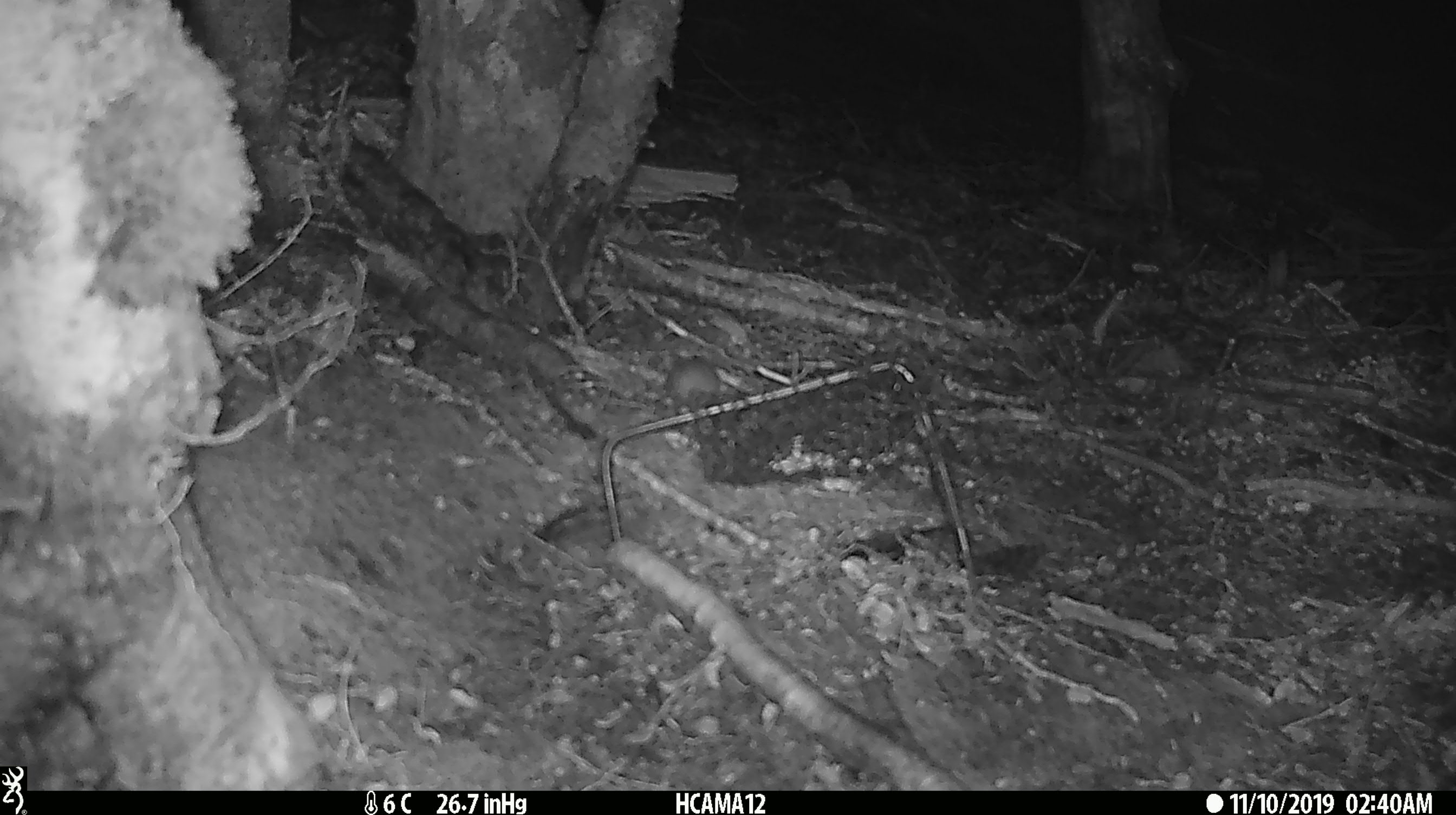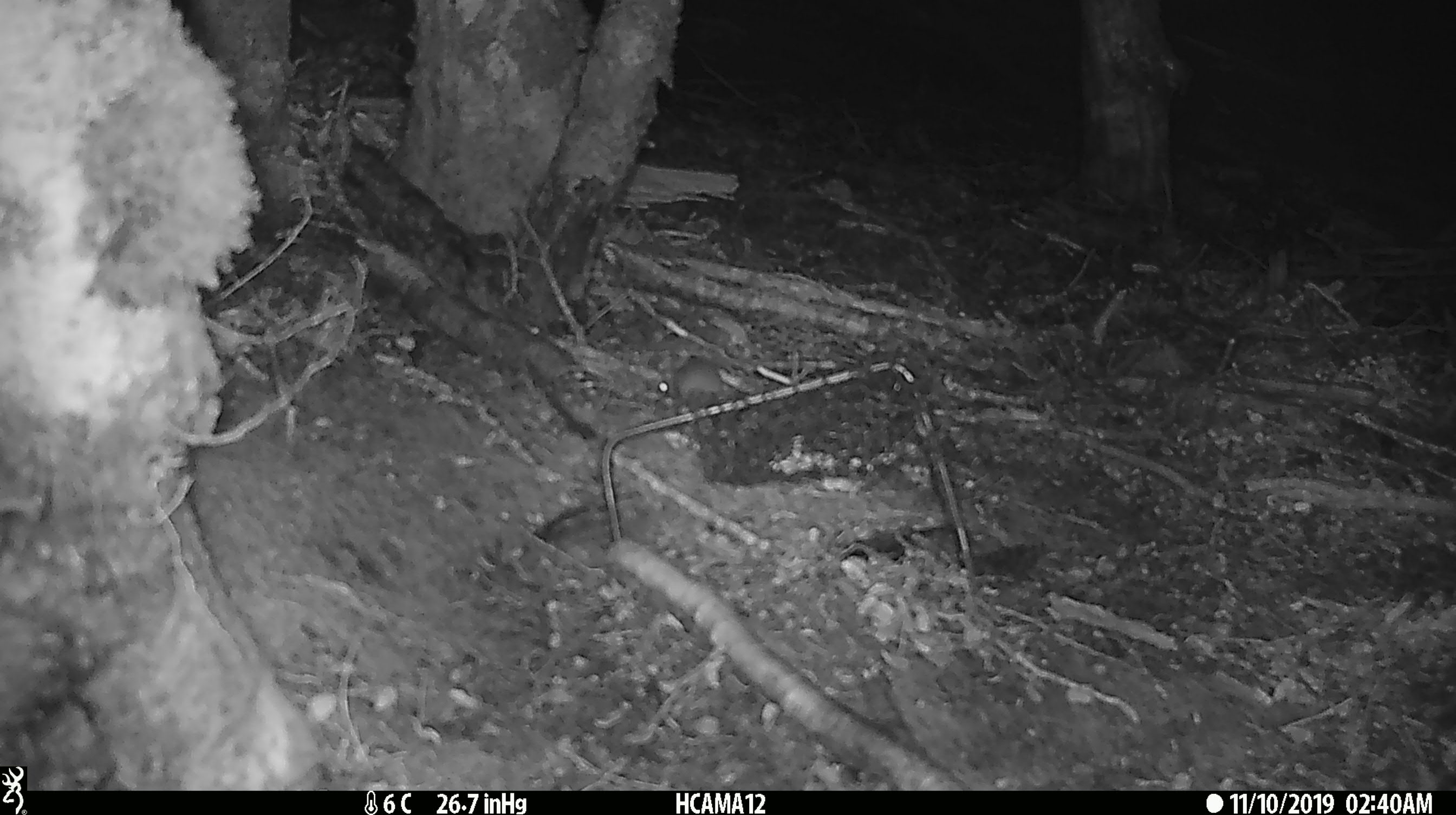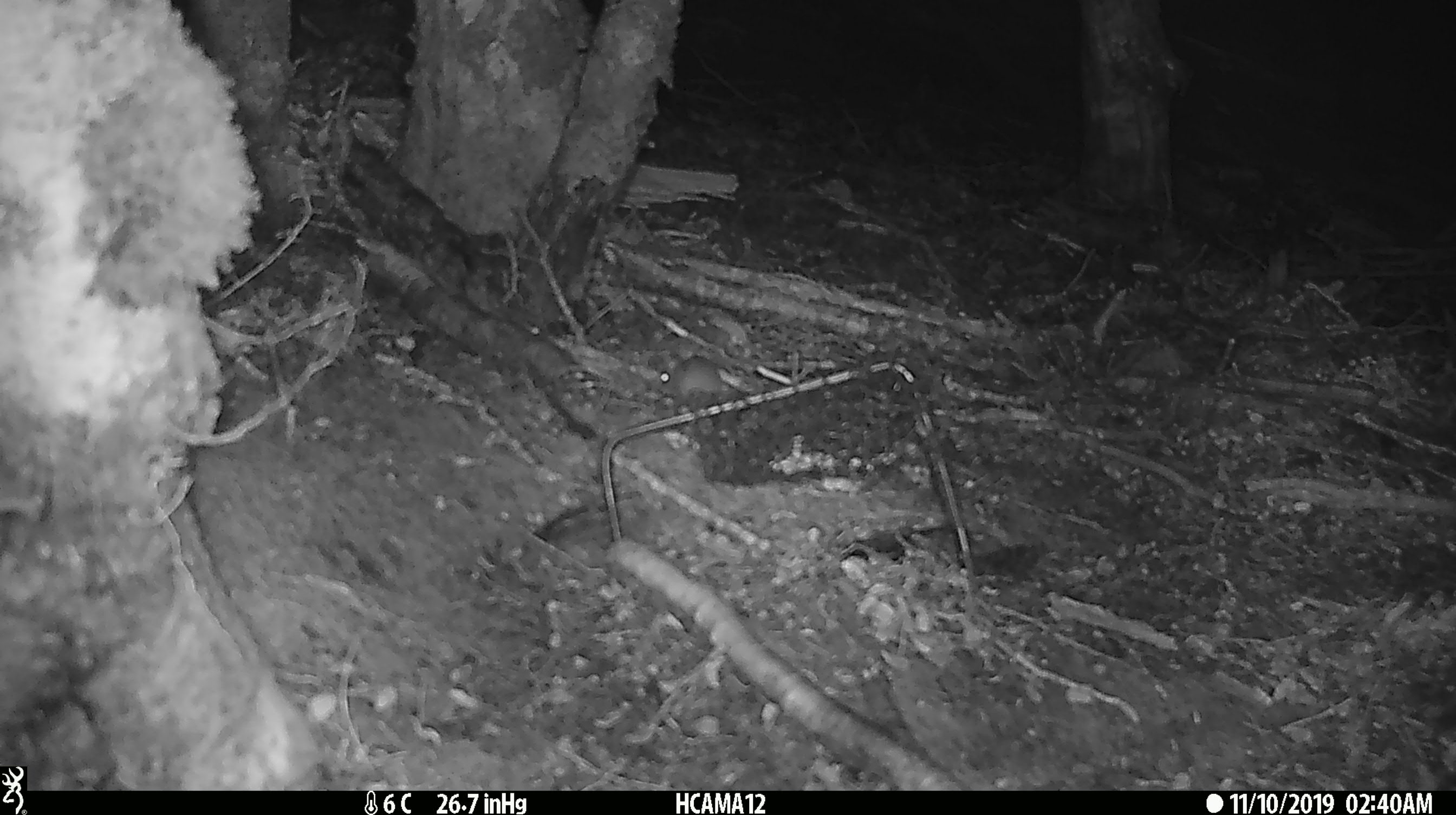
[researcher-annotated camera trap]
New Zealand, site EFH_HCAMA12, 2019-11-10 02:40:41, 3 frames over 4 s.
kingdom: Animalia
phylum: Chordata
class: Mammalia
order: Rodentia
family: Muridae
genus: Mus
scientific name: Mus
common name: mouse